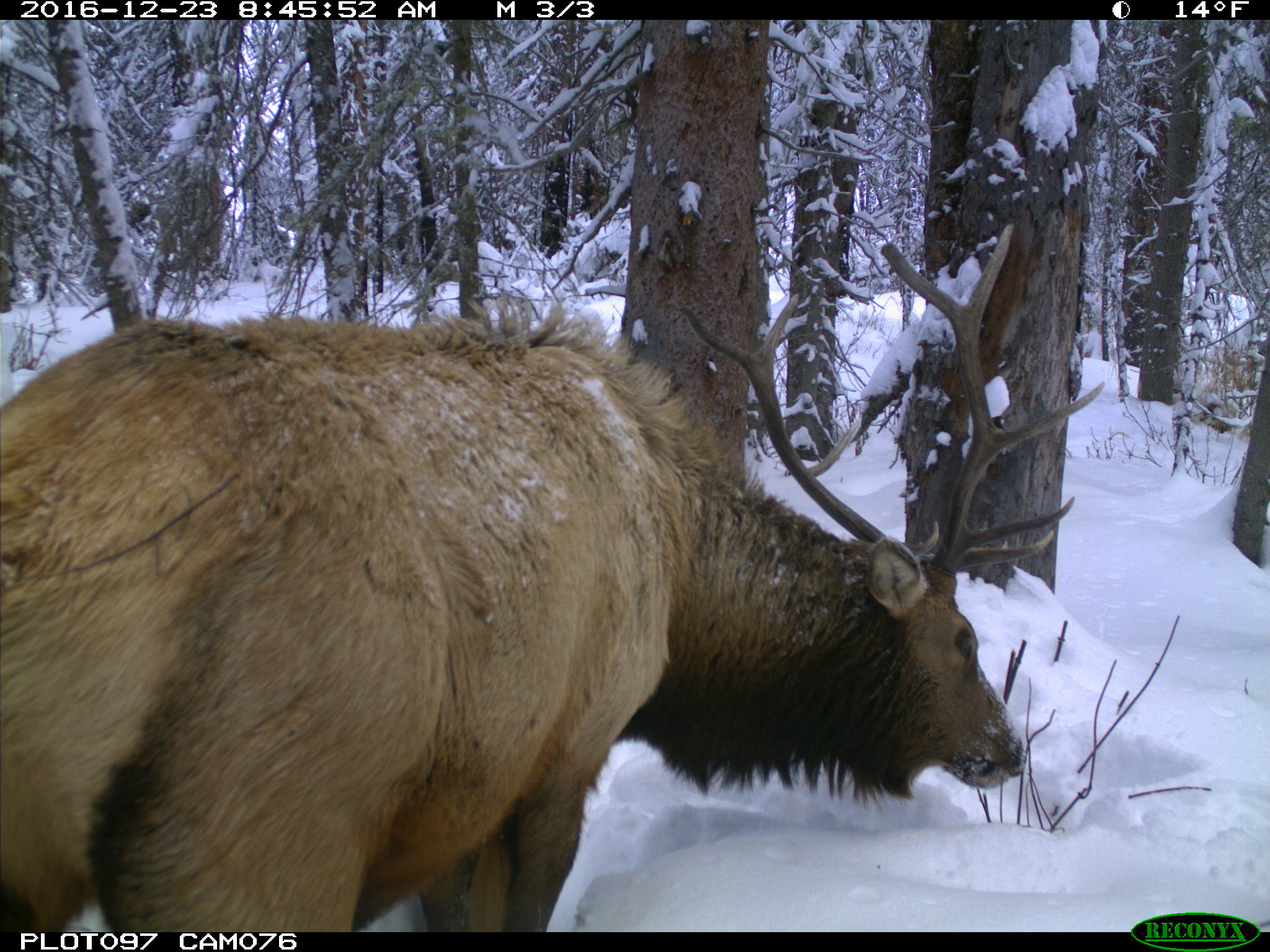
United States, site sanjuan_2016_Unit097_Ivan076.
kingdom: Animalia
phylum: Chordata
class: Mammalia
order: Artiodactyla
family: Cervidae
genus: Cervus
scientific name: Cervus elaphus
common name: red deer